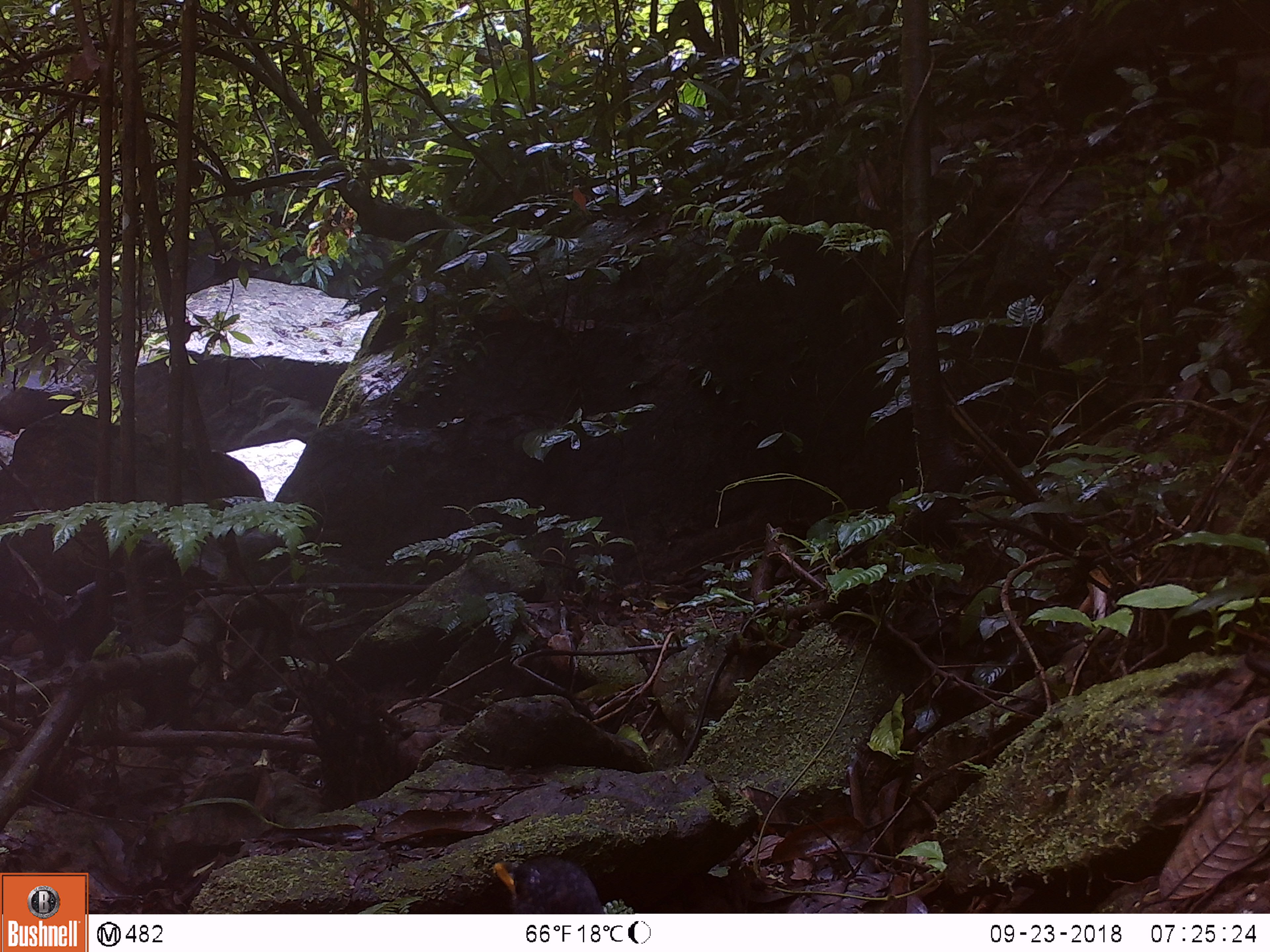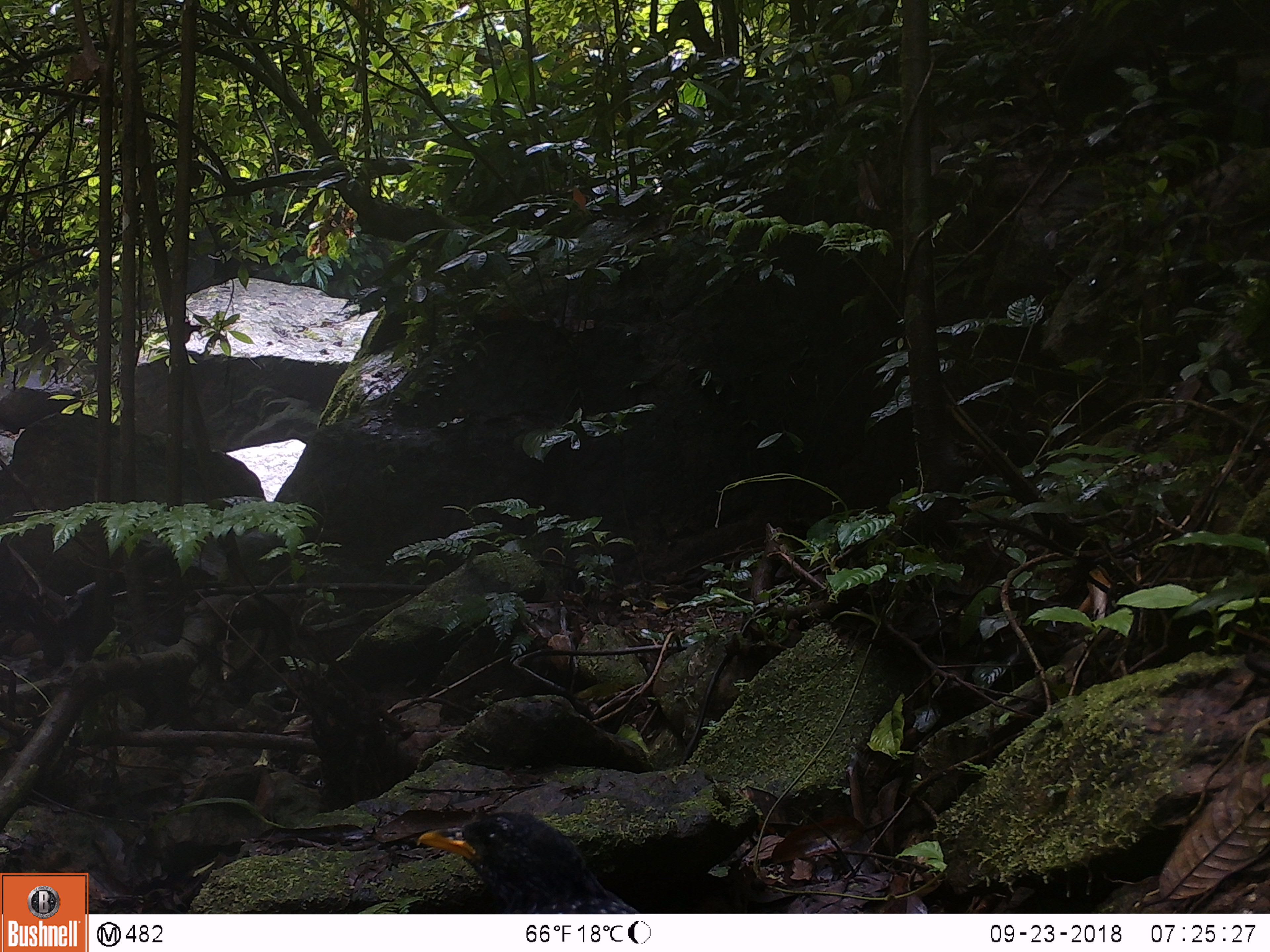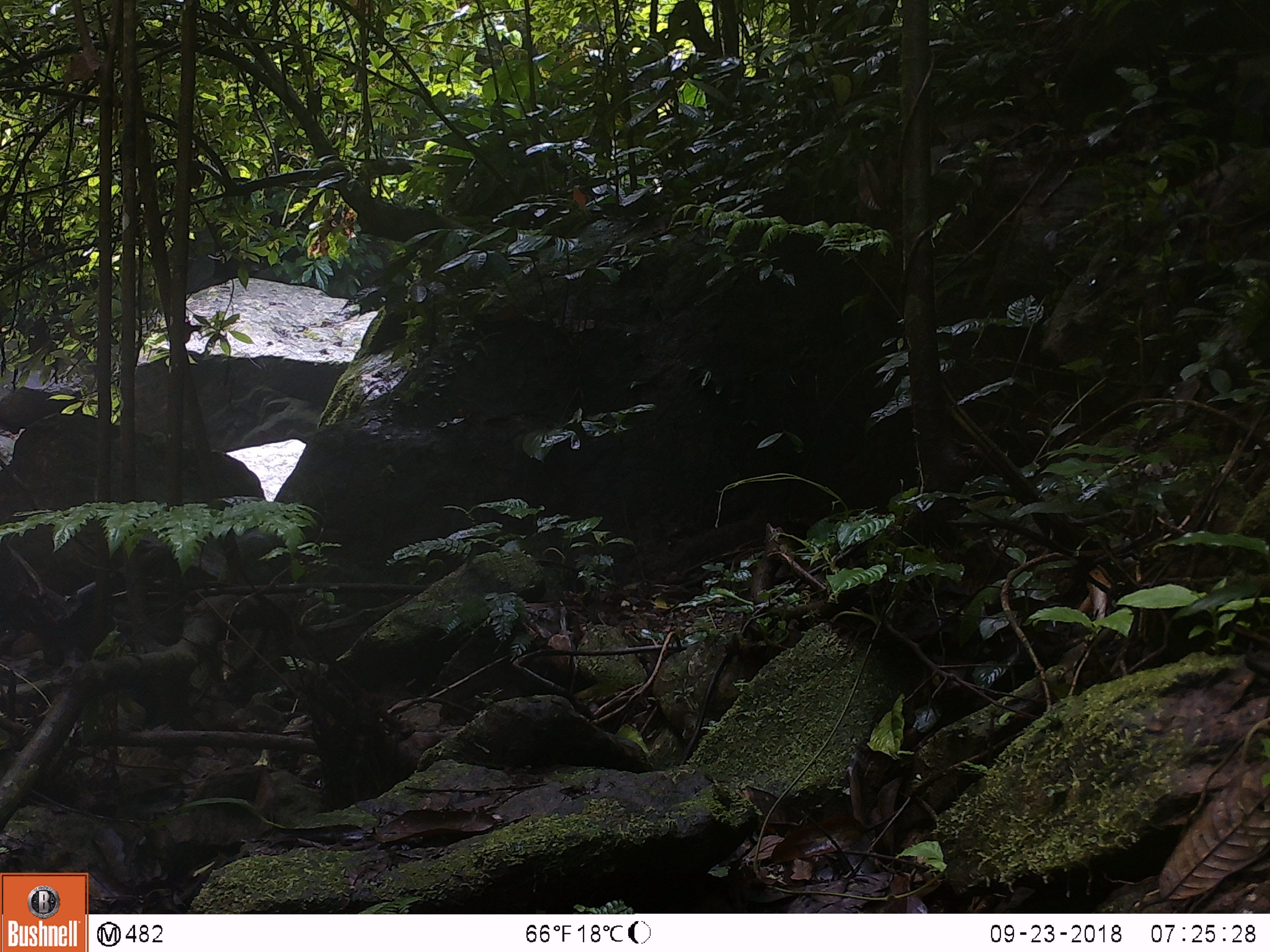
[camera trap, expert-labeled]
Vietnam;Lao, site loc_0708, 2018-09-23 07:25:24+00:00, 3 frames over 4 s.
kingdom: Animalia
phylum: Chordata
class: Aves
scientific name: Aves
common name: bird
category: unidentified bird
Unidentified bird (bird) (Aves). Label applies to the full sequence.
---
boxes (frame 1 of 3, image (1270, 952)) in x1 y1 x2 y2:
unidentified bird: 492 855 604 913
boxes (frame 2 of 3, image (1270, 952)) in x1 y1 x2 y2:
unidentified bird: 416 810 641 914